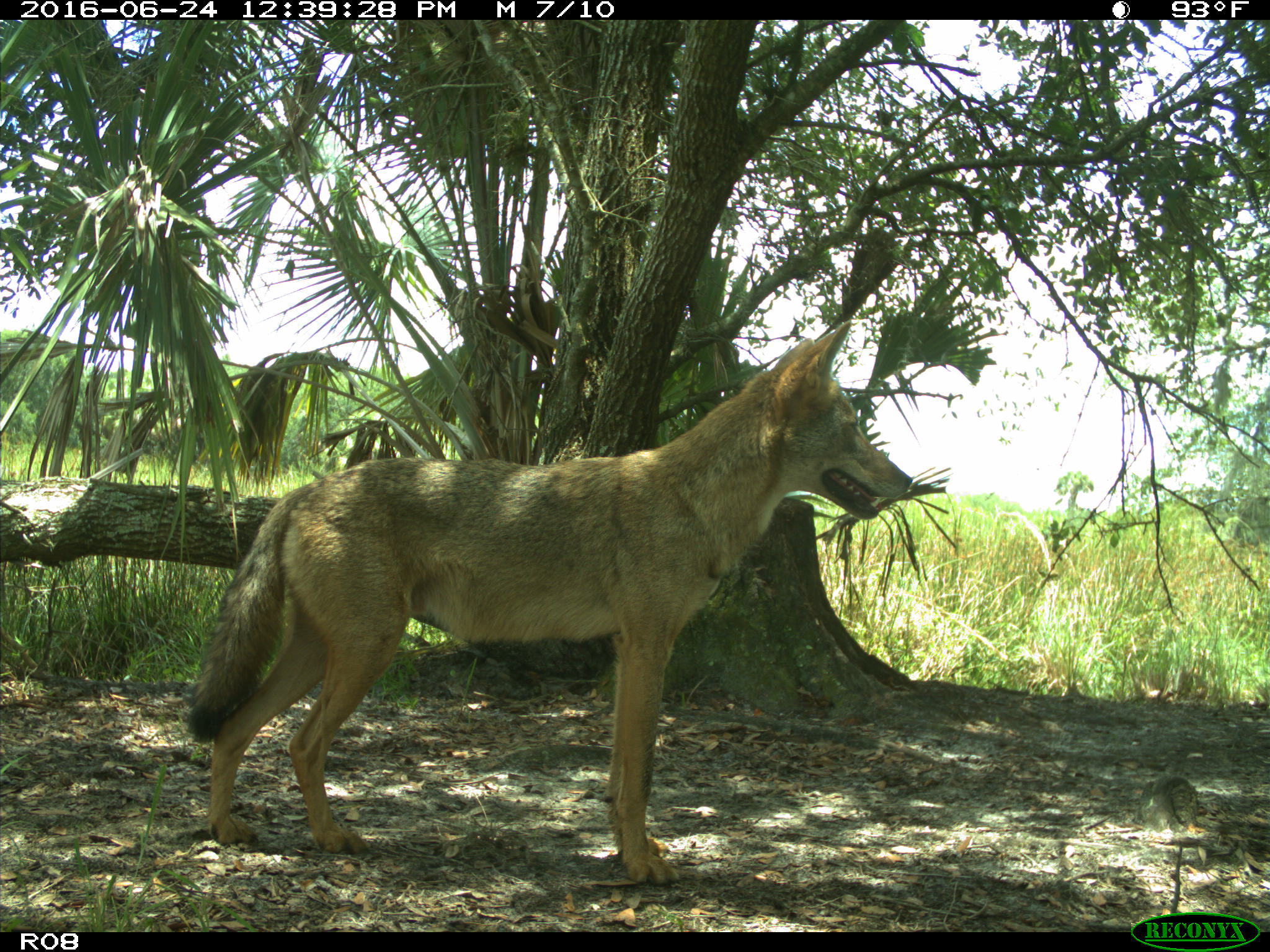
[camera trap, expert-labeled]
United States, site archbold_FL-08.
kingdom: Animalia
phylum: Chordata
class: Mammalia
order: Carnivora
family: Canidae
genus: Canis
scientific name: Canis latrans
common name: coyote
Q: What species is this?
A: Canis latrans (coyote).